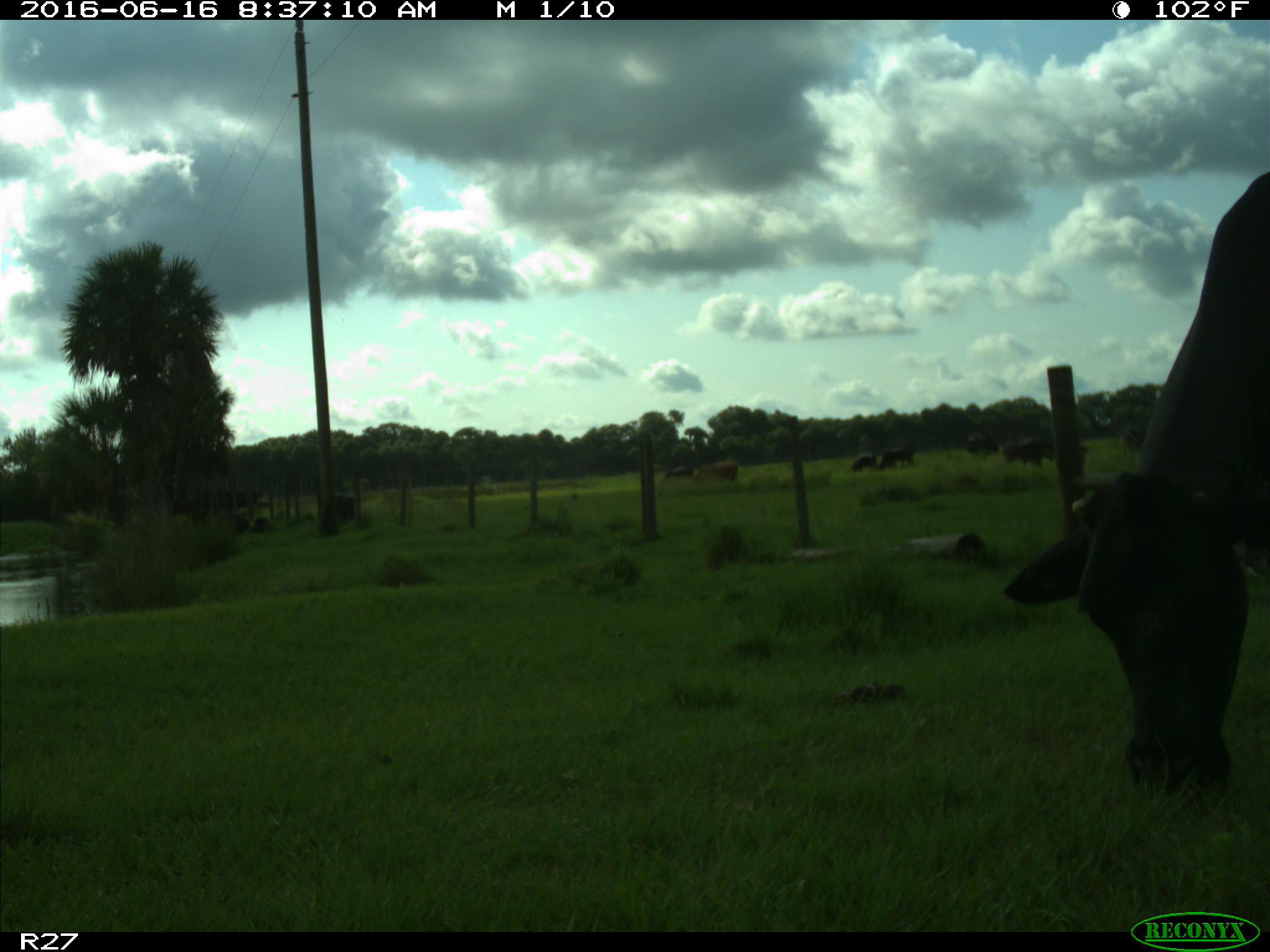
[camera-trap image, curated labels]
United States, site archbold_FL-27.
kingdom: Animalia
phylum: Chordata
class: Mammalia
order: Artiodactyla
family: Bovidae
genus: Bos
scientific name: Bos taurus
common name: domestic cow